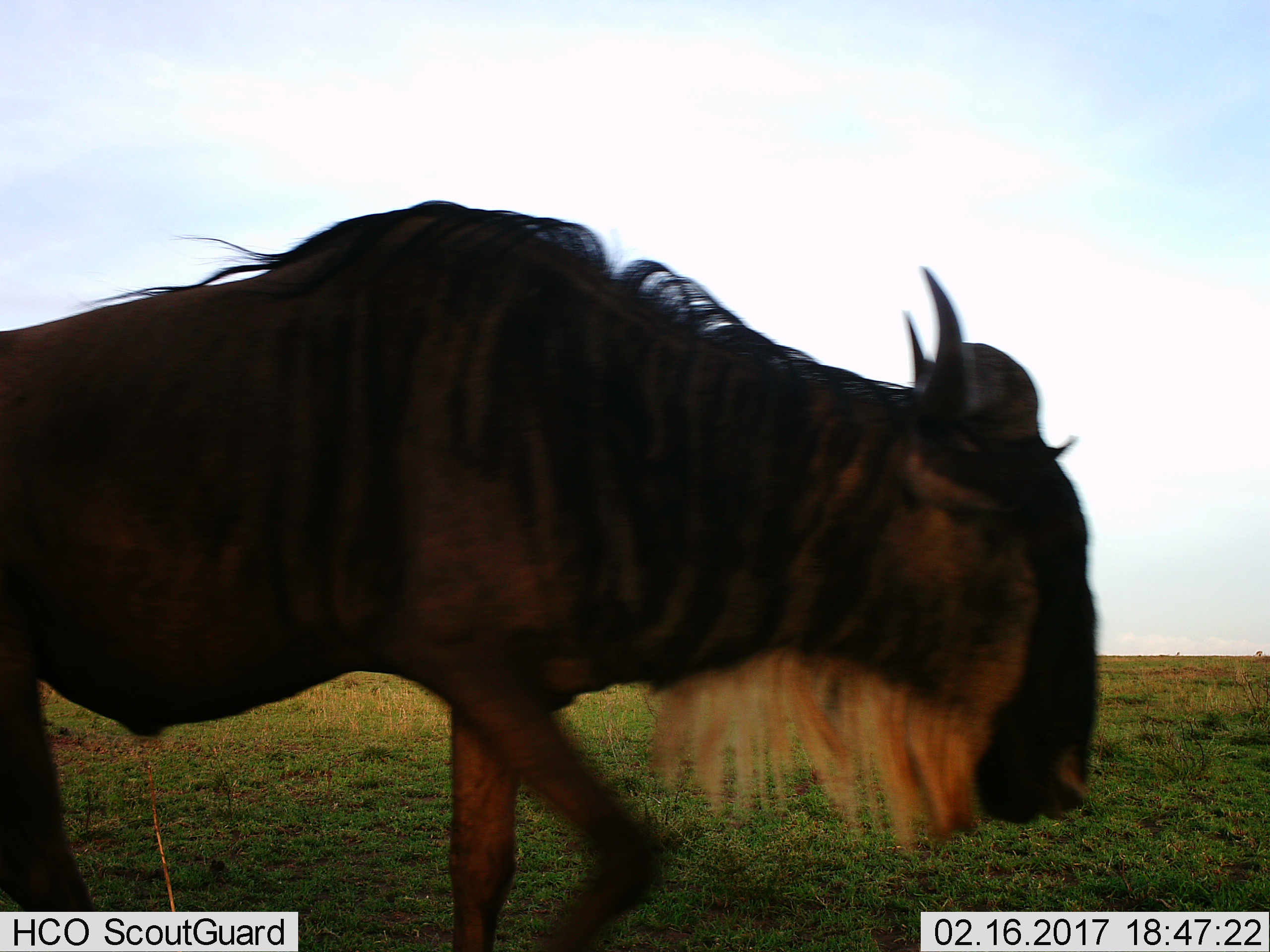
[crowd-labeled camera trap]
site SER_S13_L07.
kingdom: Animalia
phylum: Chordata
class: Mammalia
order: Artiodactyla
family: Bovidae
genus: Connochaetes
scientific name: Connochaetes taurinus taurinus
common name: blue wildebeest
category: wildebeestblue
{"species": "wildebeestblue (blue wildebeest) (Connochaetes taurinus taurinus)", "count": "1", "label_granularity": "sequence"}